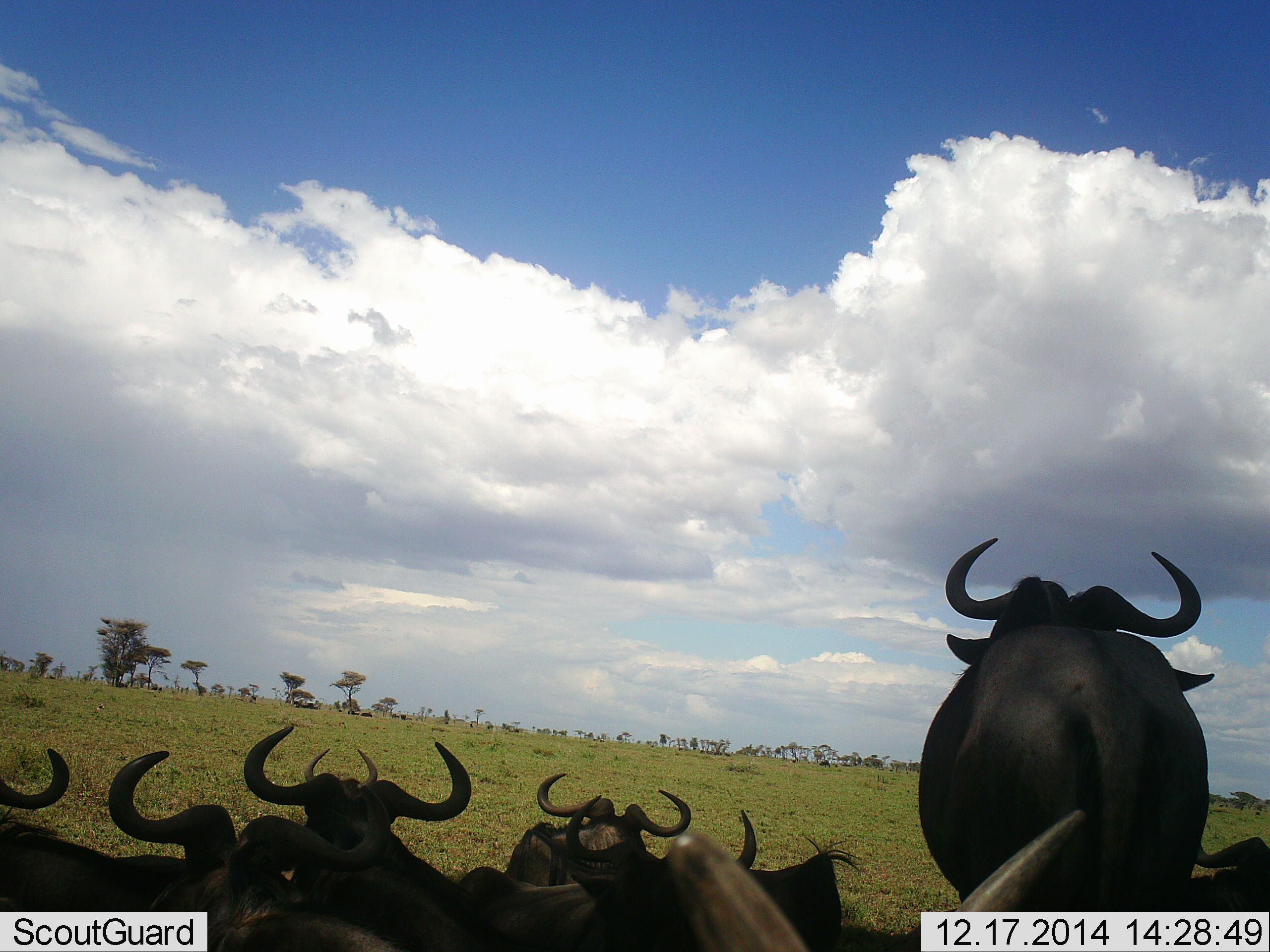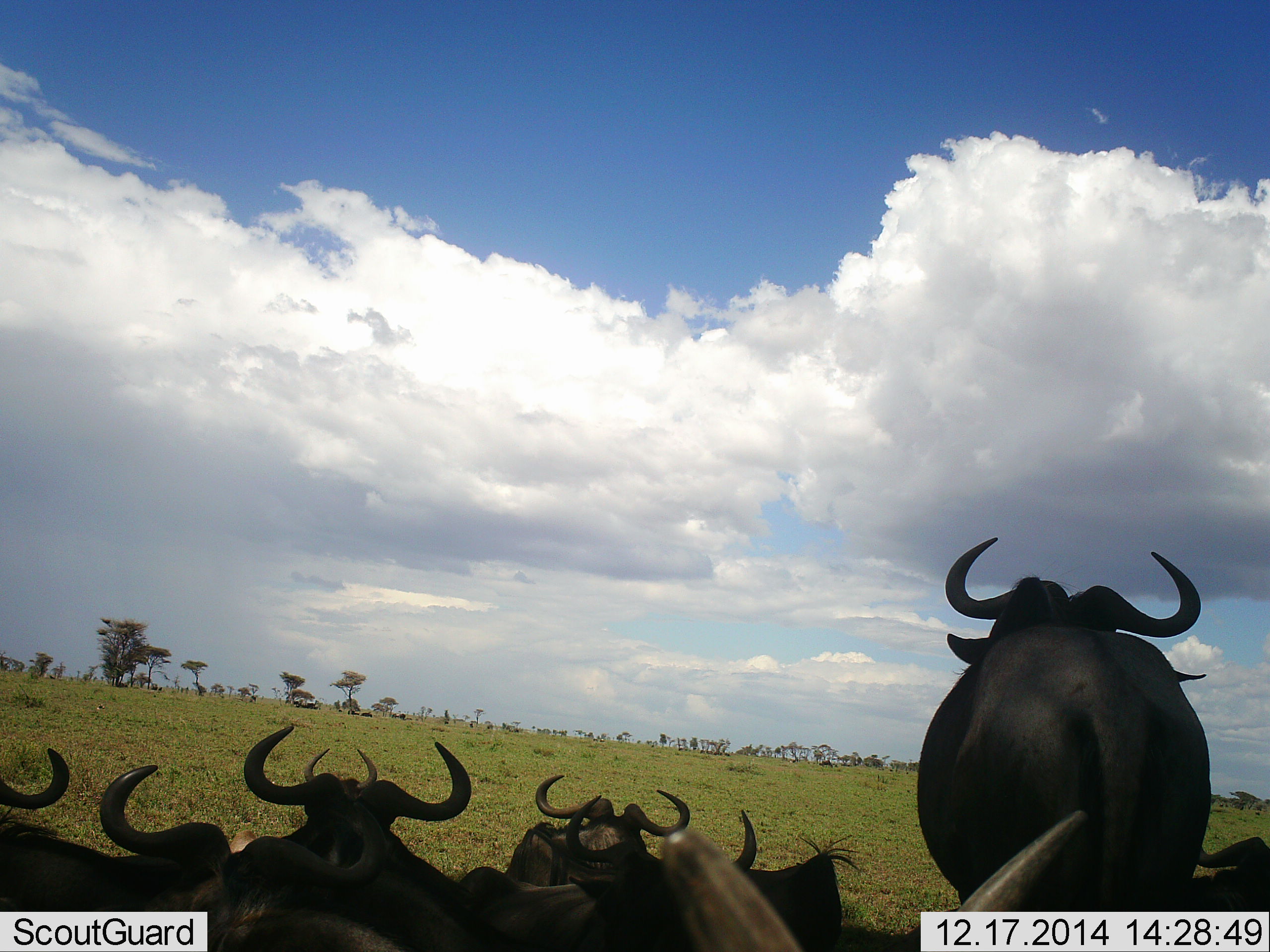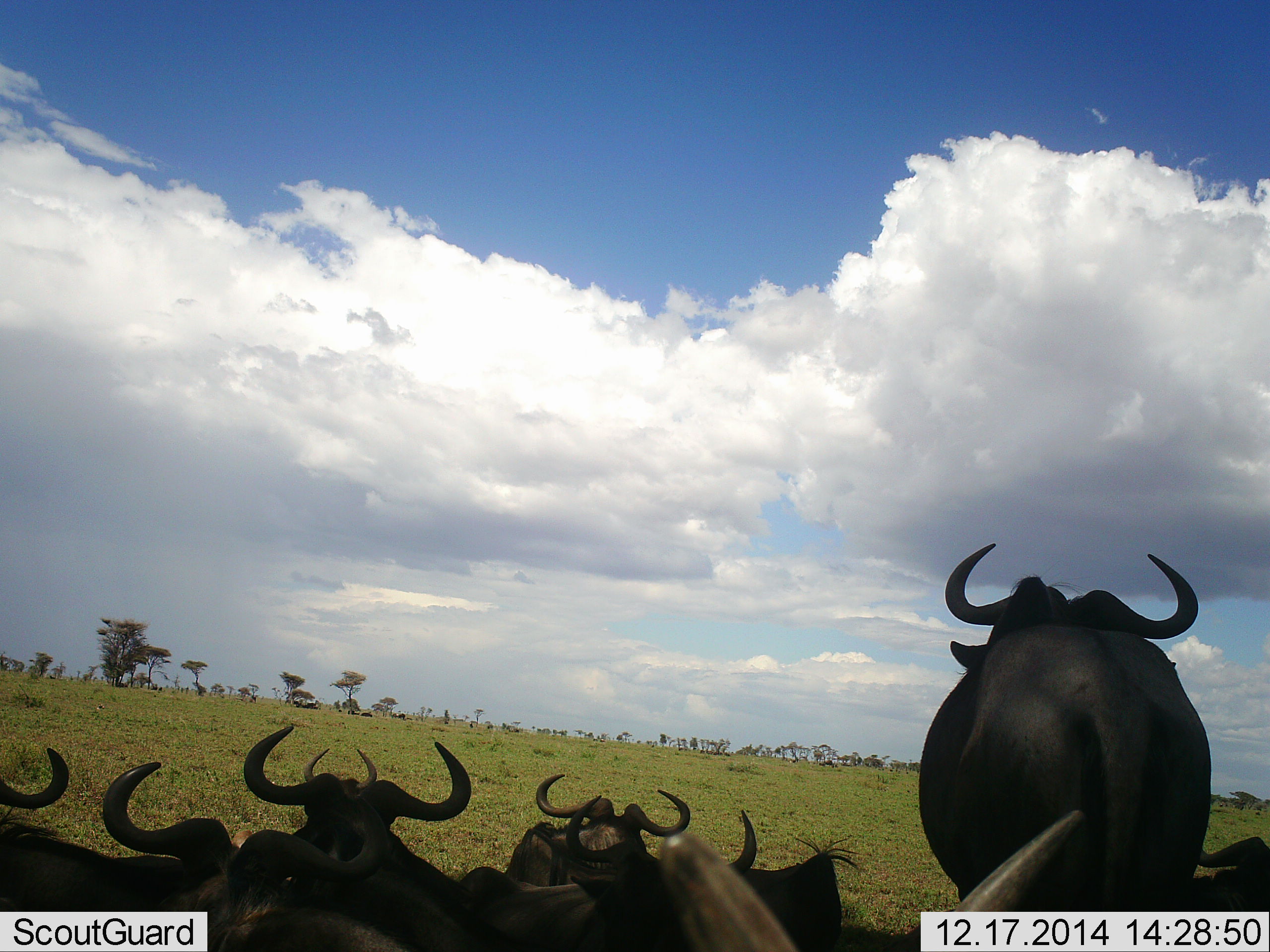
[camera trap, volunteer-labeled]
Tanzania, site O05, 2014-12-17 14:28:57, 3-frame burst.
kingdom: Animalia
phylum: Chordata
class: Mammalia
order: Artiodactyla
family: Bovidae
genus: Connochaetes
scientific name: Connochaetes taurinus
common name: blue wildebeest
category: wildebeest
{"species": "wildebeest (blue wildebeest) (Connochaetes taurinus)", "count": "8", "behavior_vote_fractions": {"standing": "80%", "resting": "80%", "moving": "0%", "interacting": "0%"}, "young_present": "0%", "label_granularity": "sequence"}